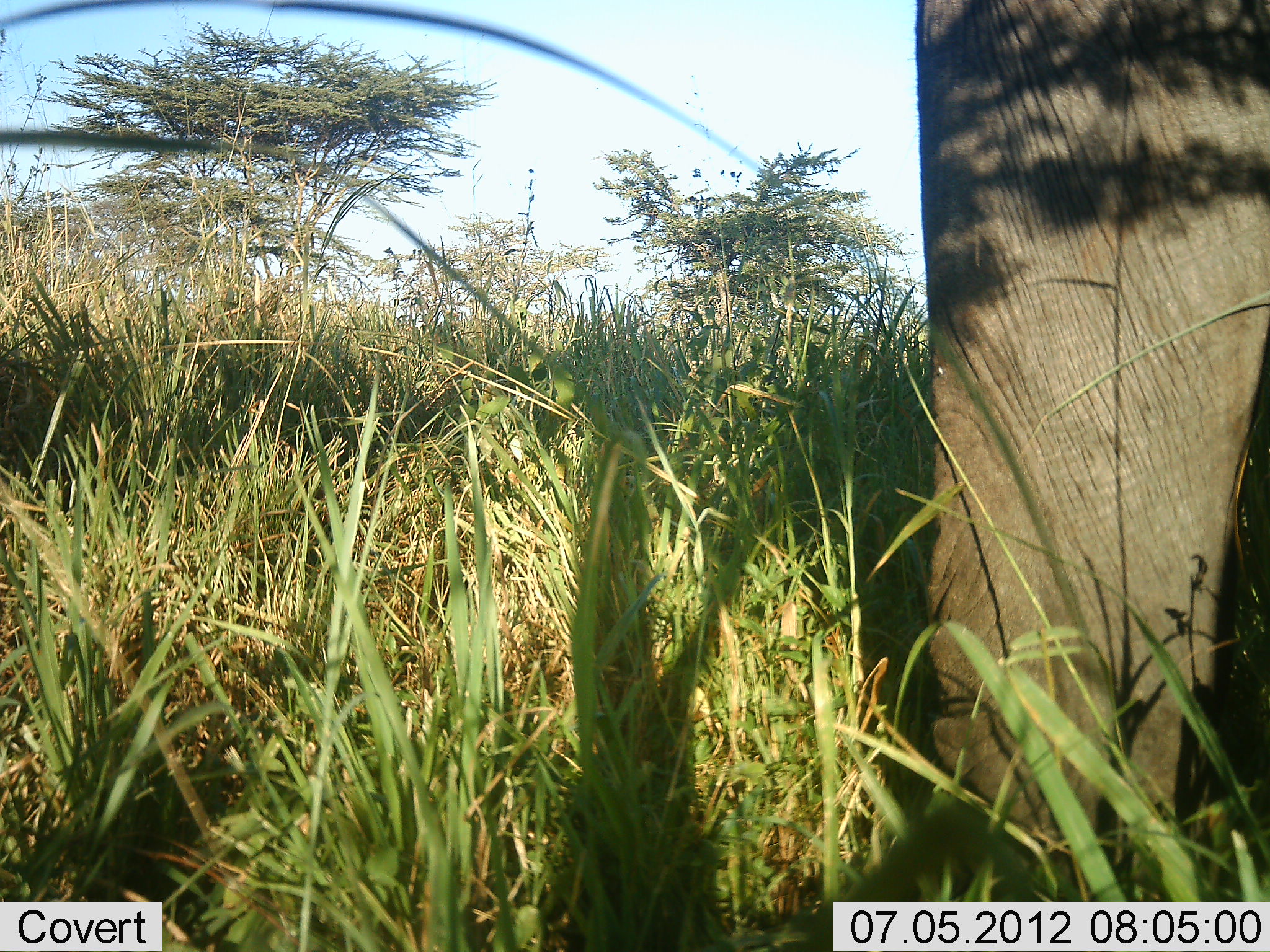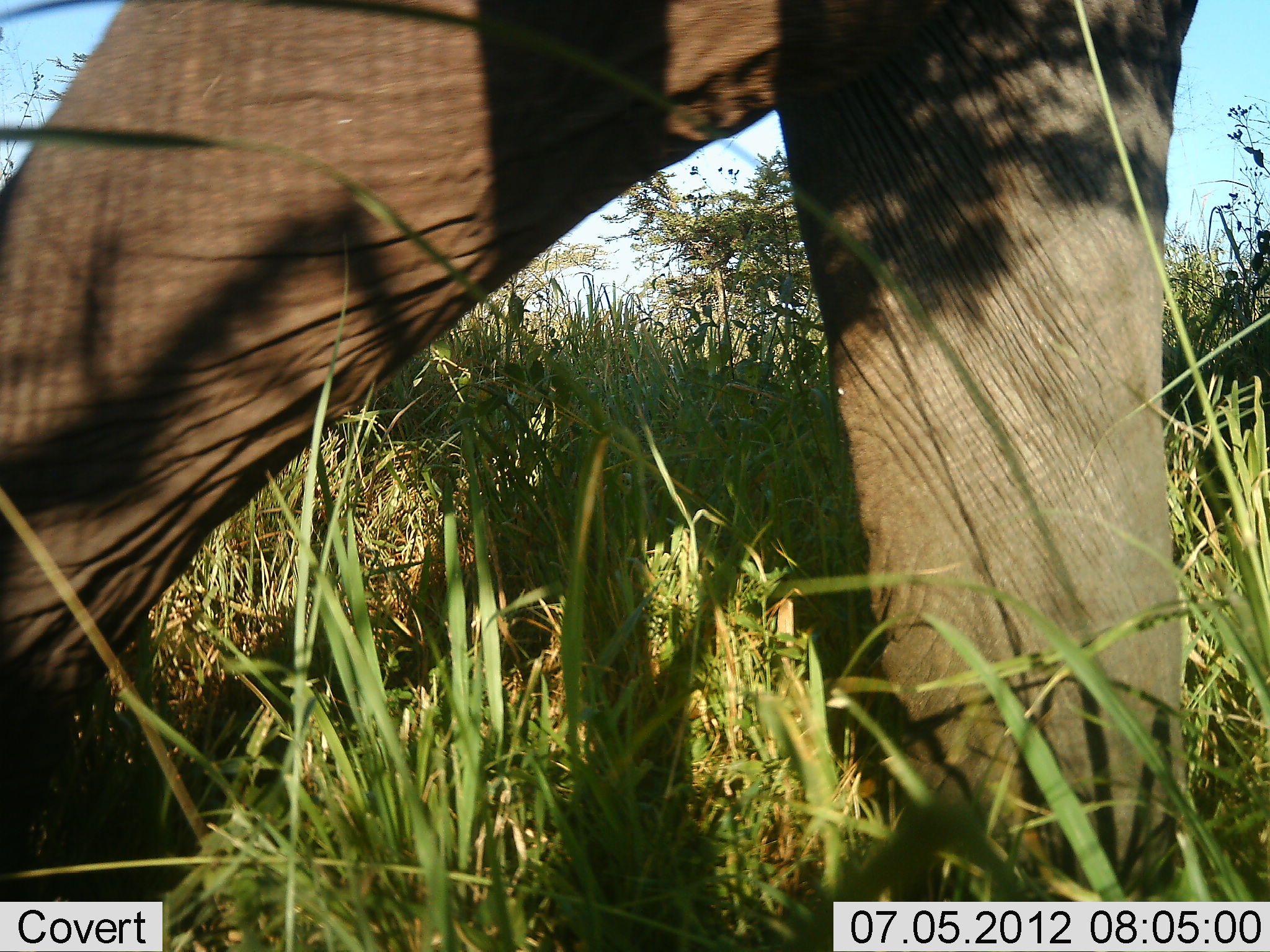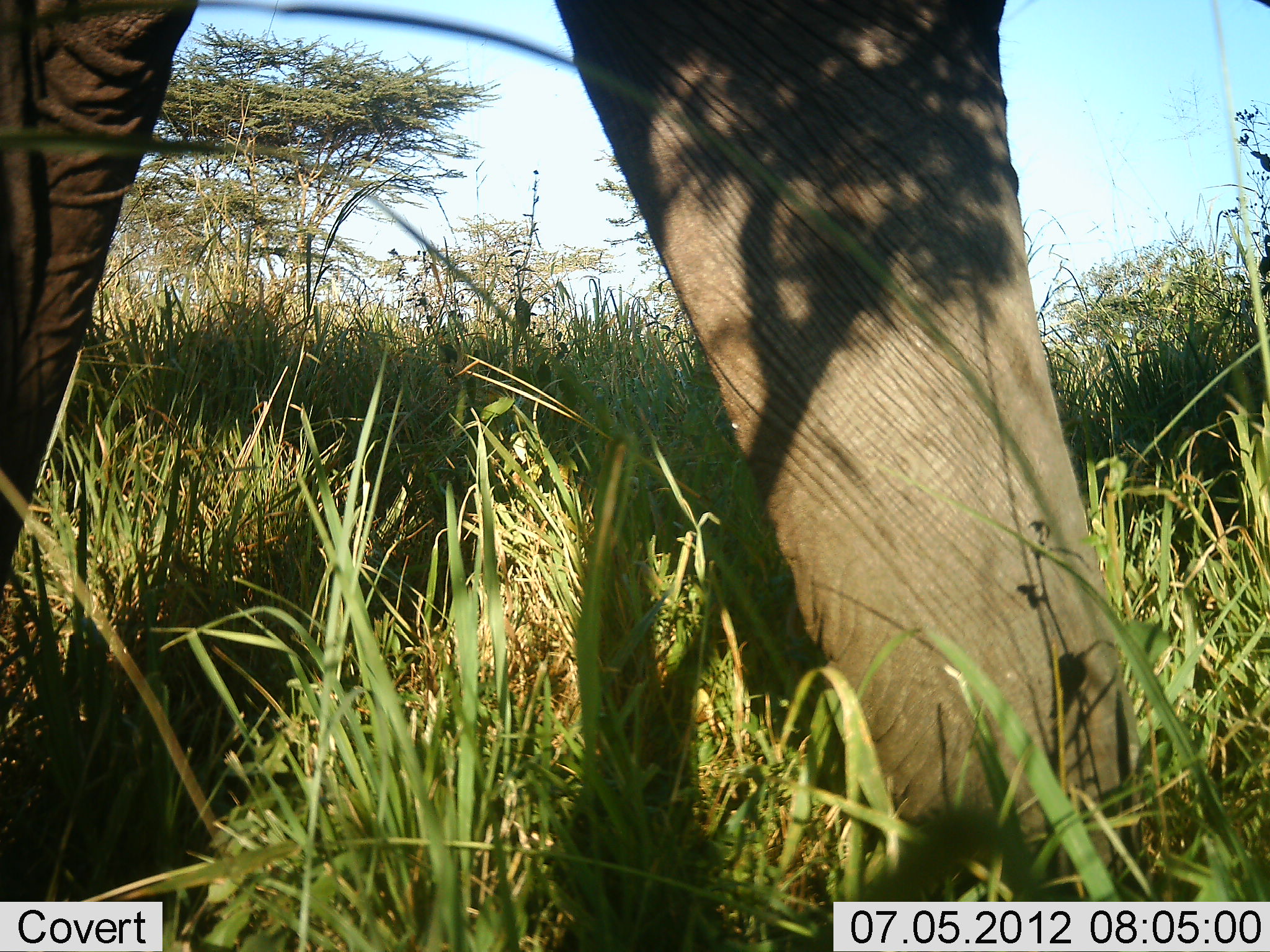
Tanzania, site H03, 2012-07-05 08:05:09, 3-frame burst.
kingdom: Animalia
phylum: Chordata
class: Mammalia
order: Proboscidea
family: Elephantidae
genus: Loxodonta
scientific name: Loxodonta africana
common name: african bush elephant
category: elephant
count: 1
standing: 10%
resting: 0%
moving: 100%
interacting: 0%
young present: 0%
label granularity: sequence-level